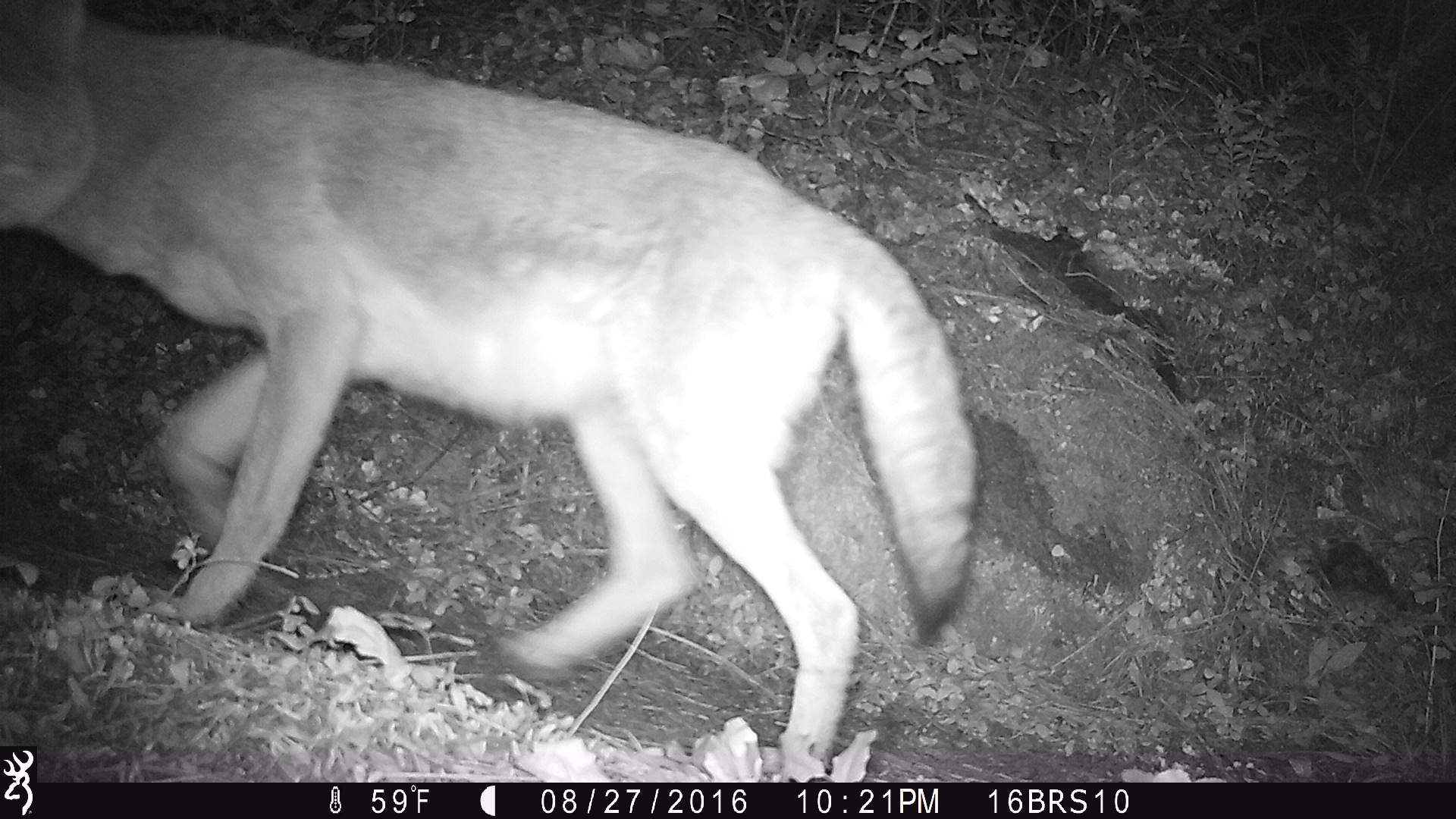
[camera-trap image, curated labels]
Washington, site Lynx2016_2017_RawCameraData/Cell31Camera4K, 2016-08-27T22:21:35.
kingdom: Animalia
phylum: Chordata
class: Mammalia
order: Carnivora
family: Canidae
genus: Canis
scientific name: Canis latrans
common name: coyote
Canis latrans (coyote). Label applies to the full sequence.